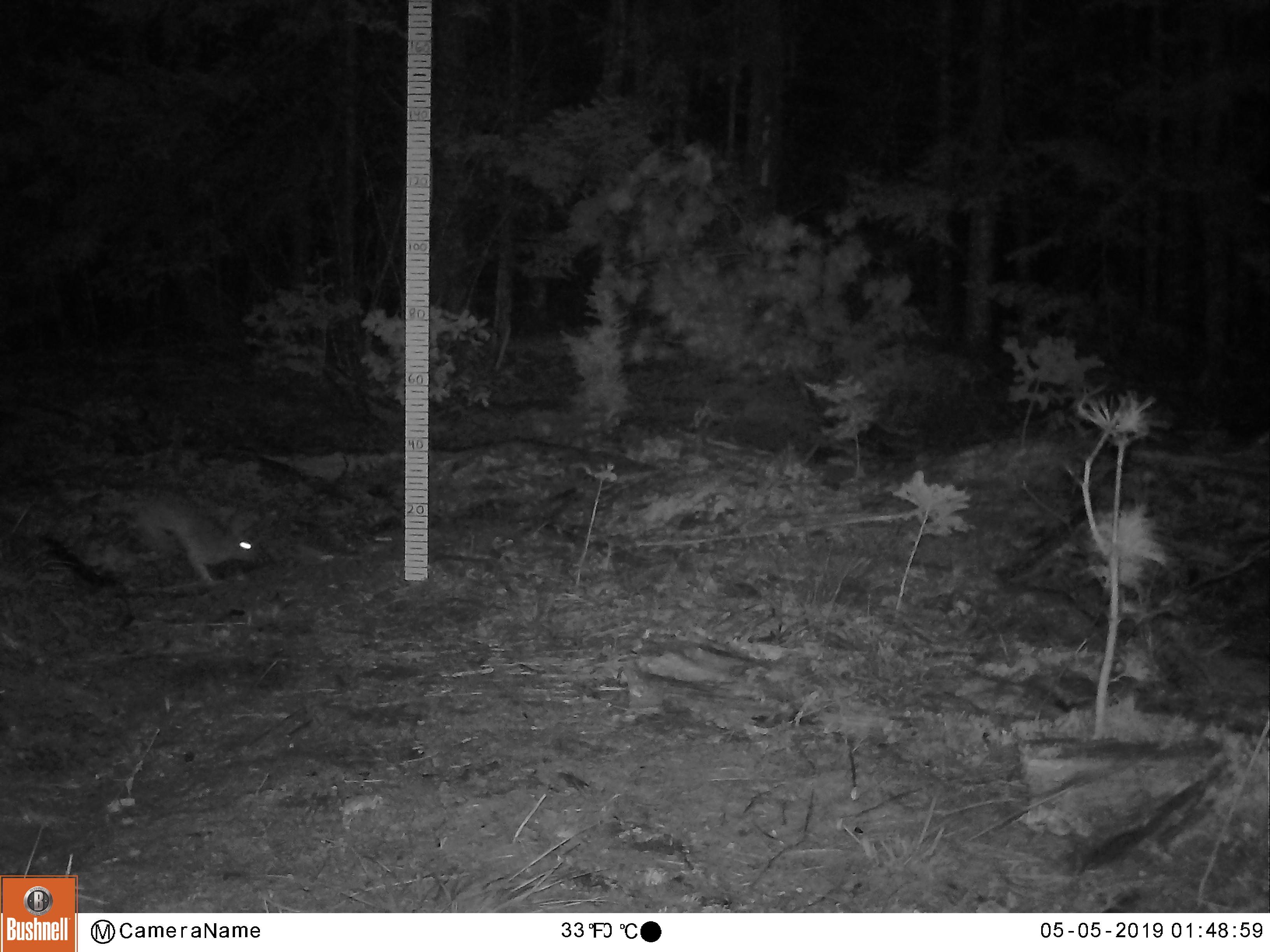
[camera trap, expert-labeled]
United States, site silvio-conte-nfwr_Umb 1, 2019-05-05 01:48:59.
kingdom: Animalia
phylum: Chordata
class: Mammalia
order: Lagomorpha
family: Leporidae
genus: Lepus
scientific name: Lepus americanus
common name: snowshoe hare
Snowshoe hare (Lepus americanus).